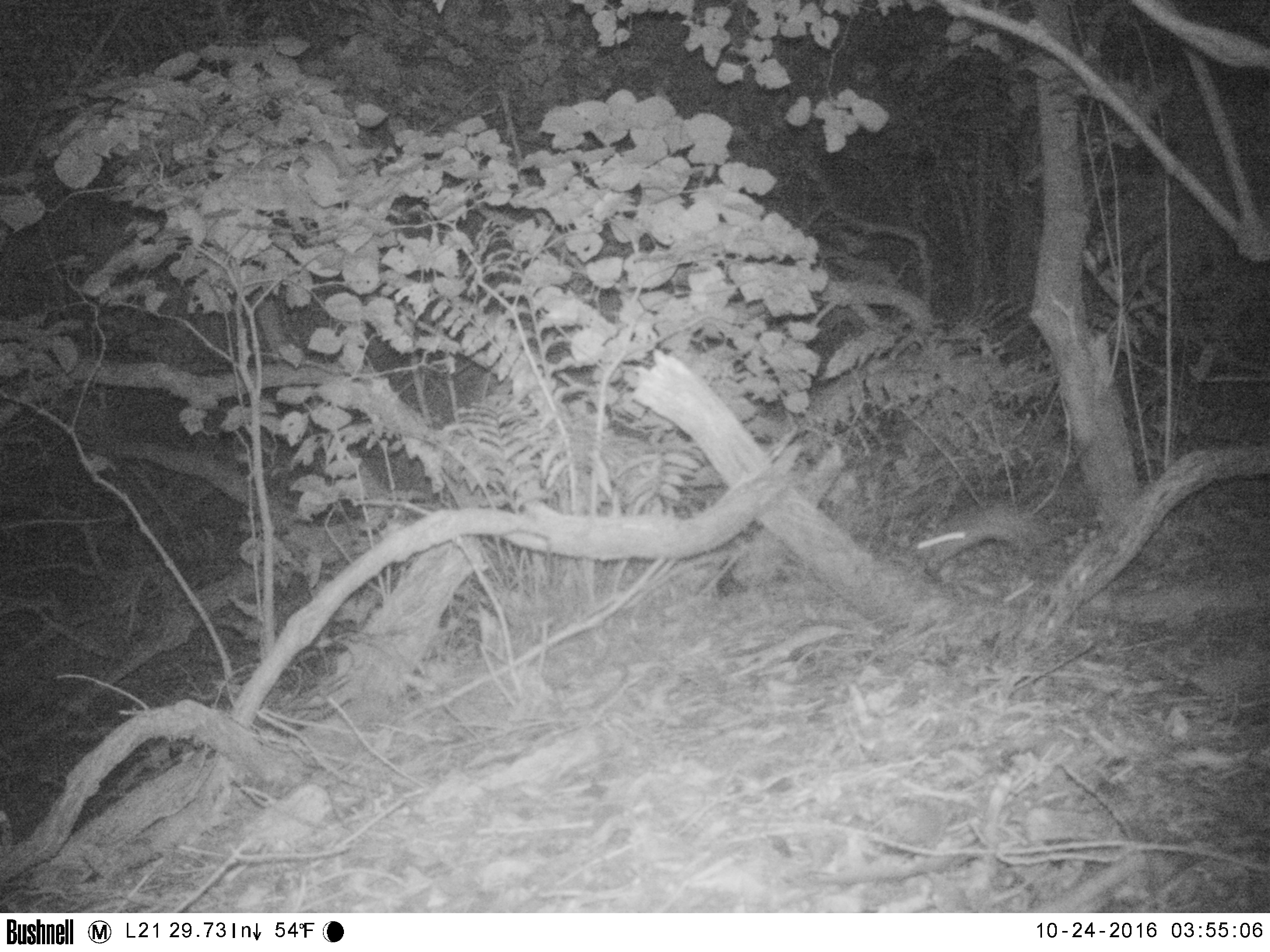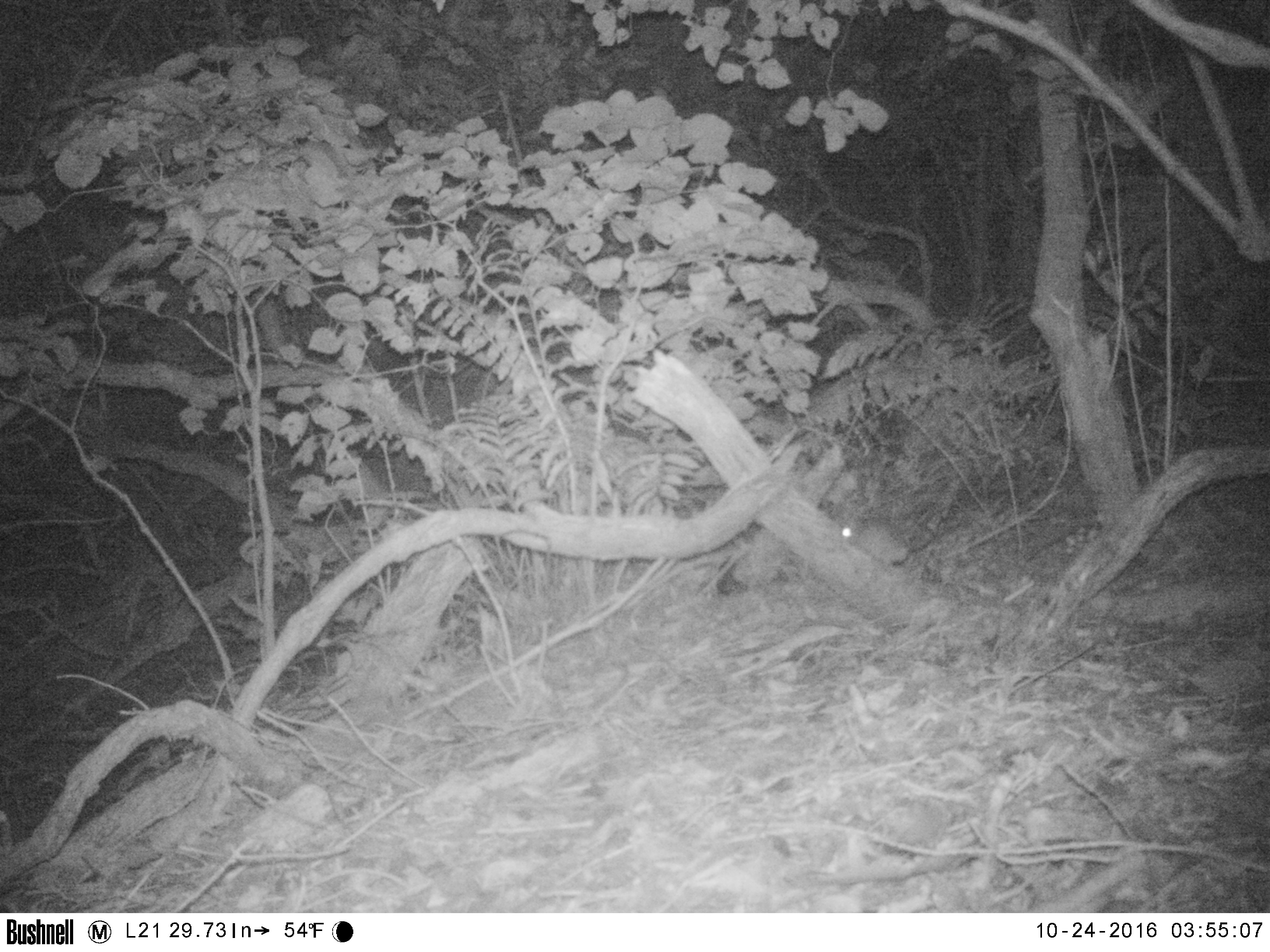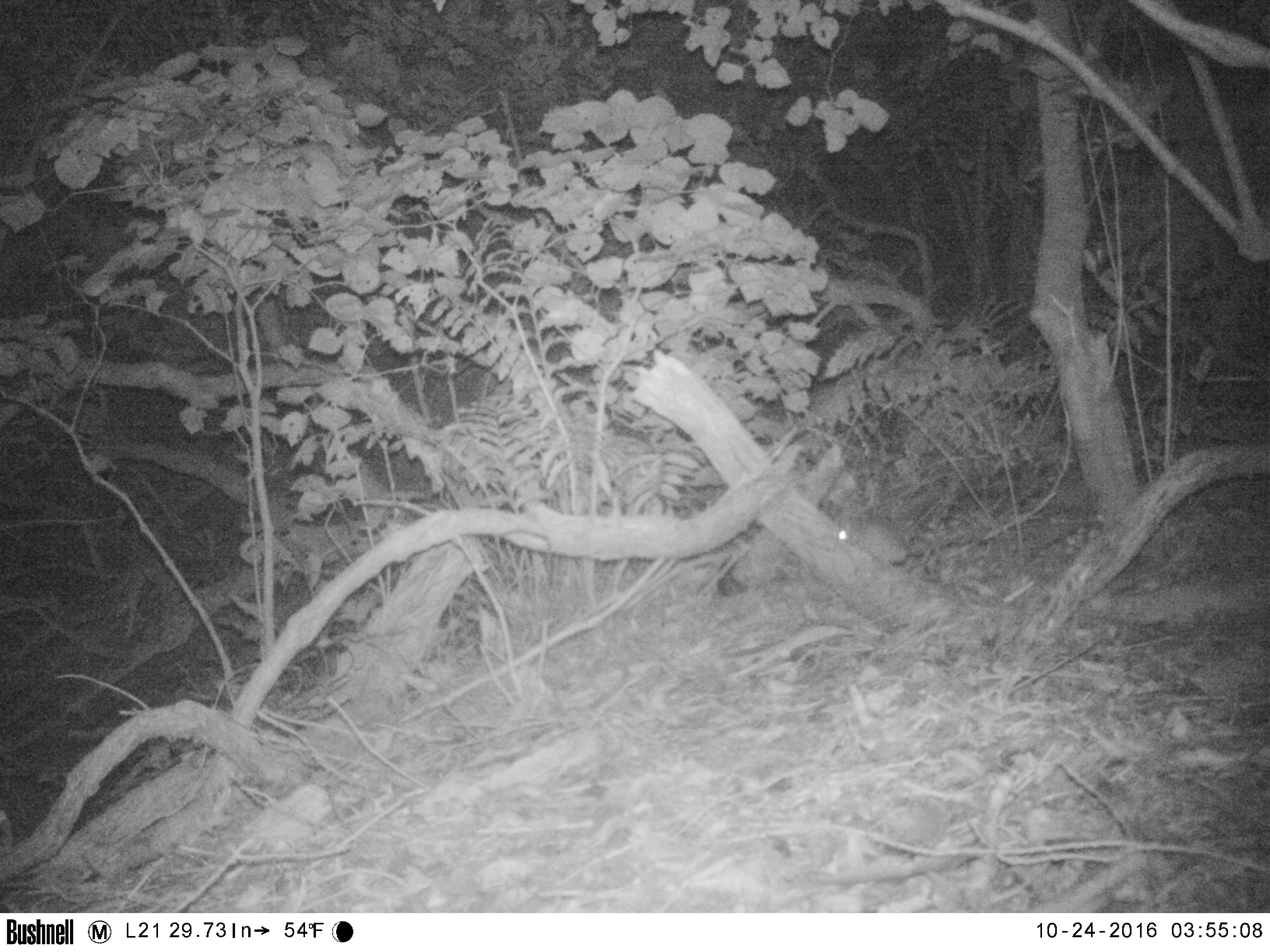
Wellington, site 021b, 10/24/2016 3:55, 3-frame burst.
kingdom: Animalia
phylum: Chordata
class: Mammalia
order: Rodentia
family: Muridae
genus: Rattus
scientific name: Rattus rattus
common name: ship rat